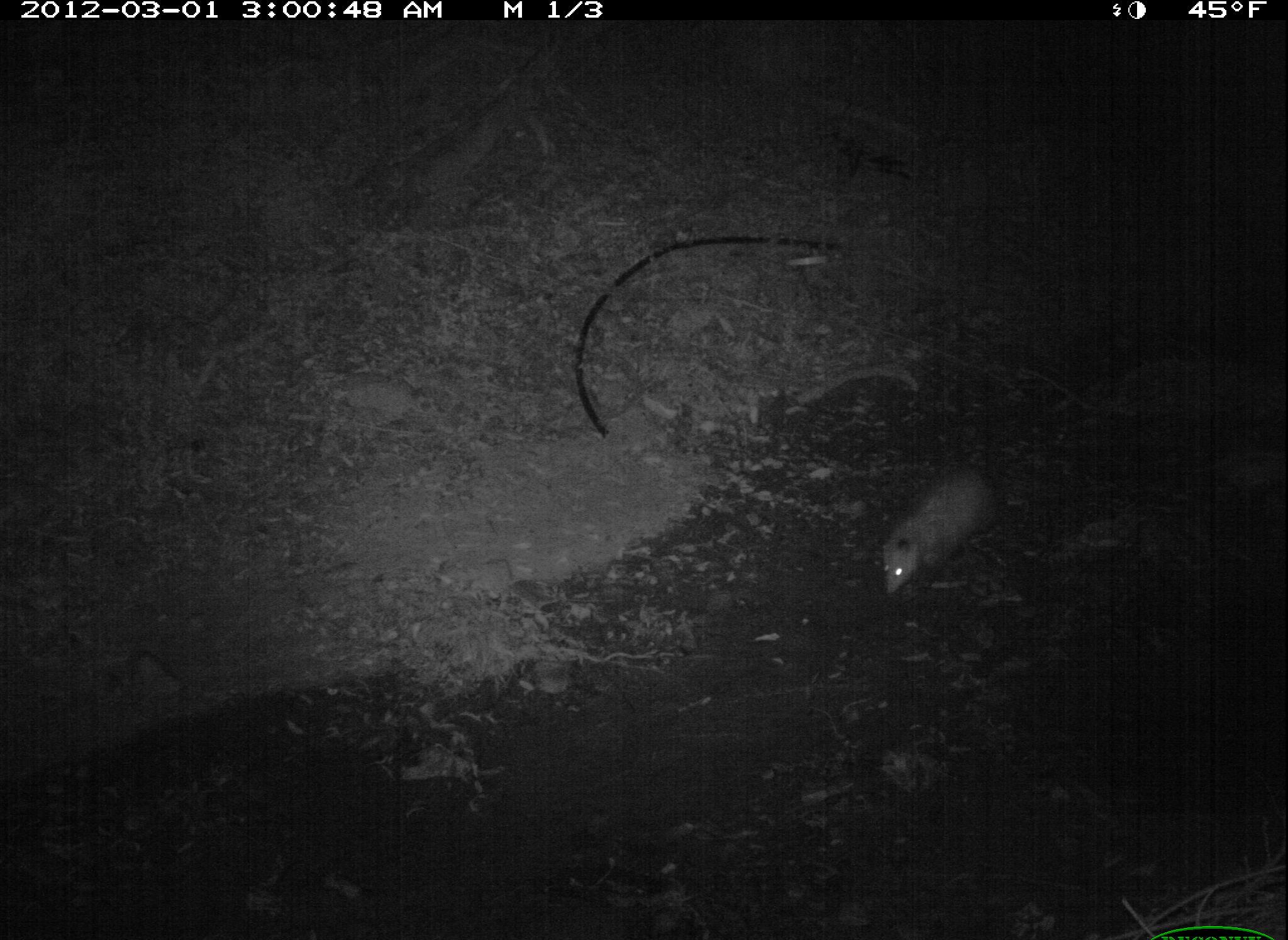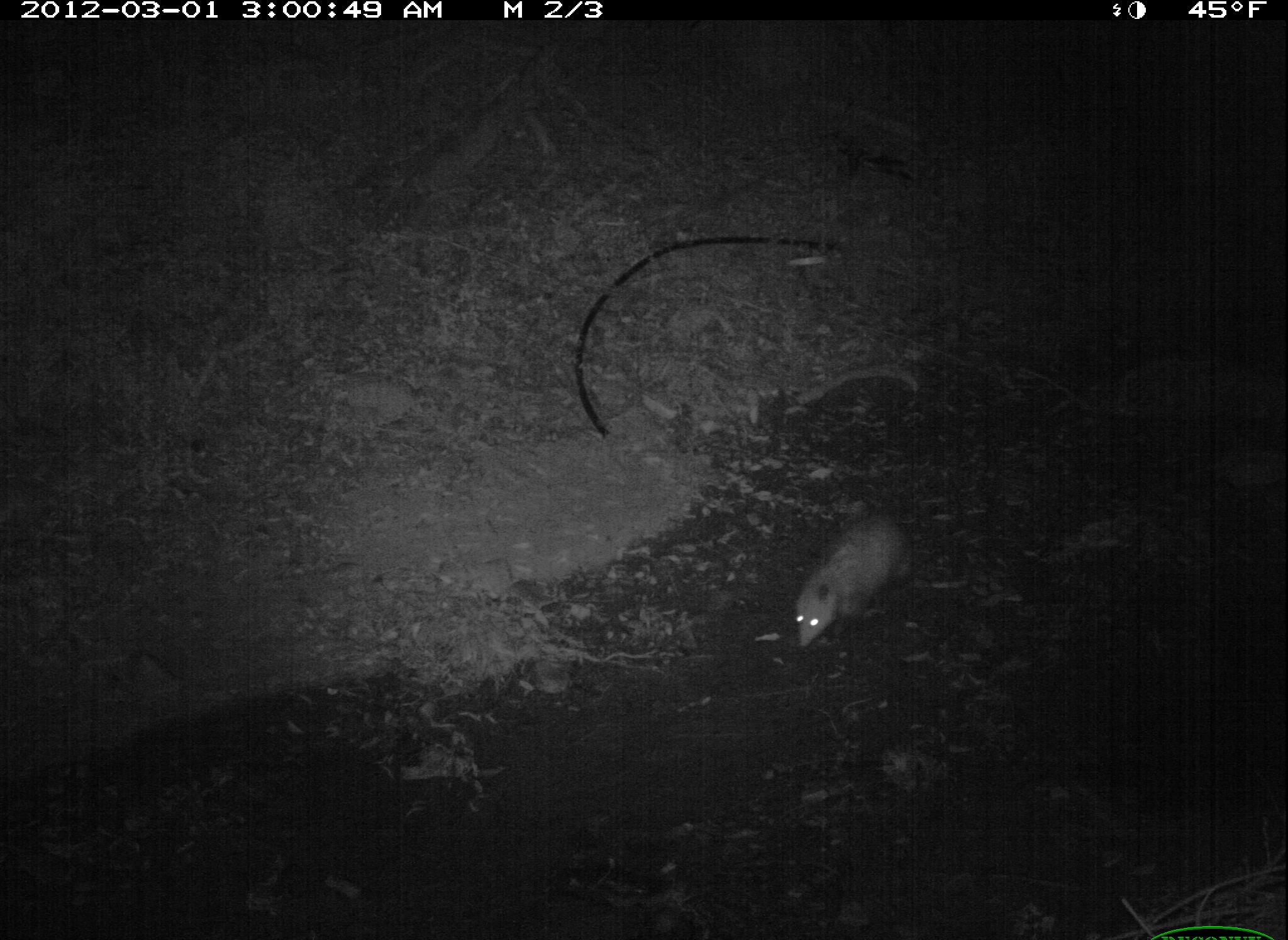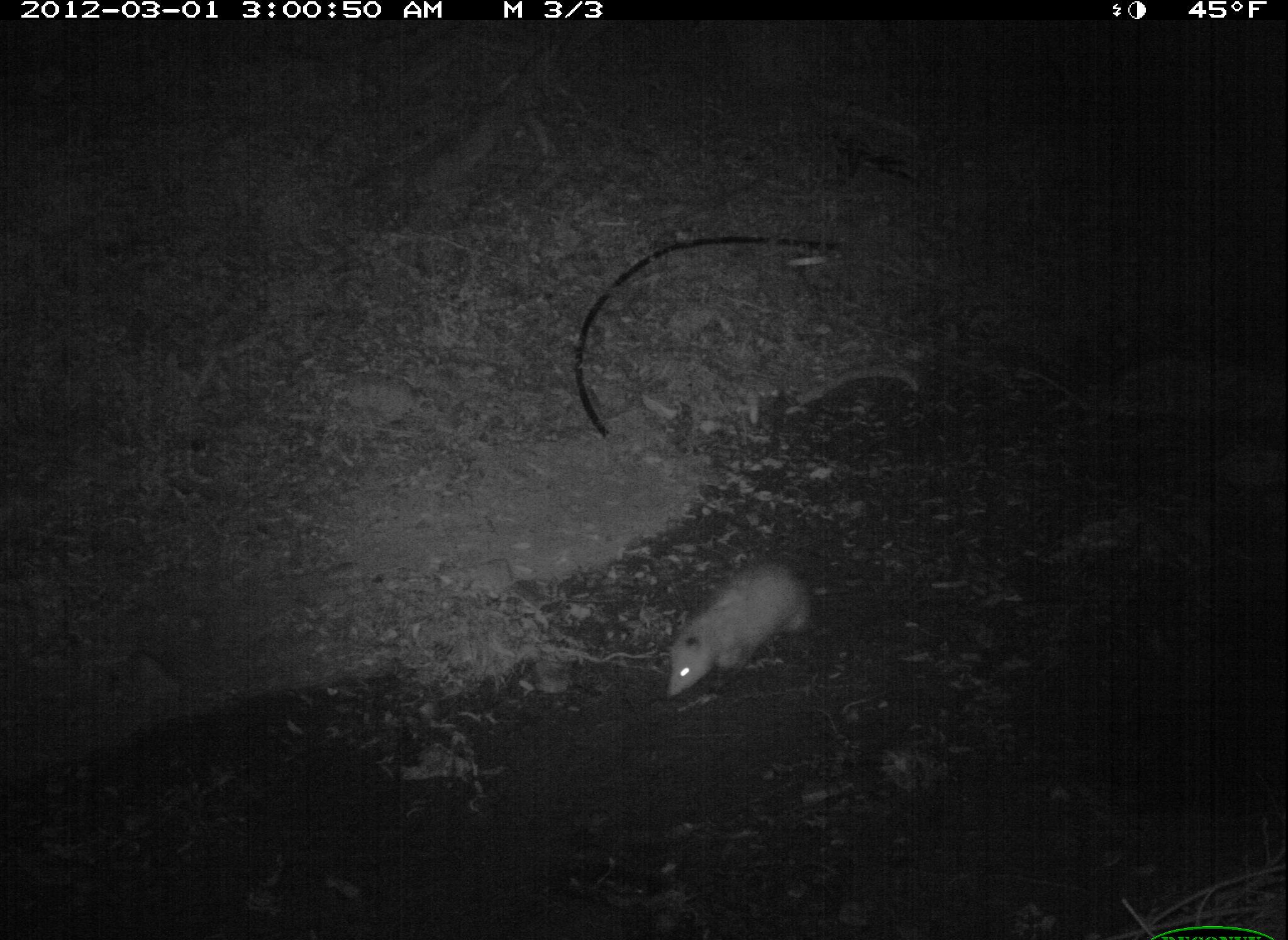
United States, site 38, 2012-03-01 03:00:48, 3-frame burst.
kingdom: Animalia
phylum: Chordata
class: Mammalia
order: Didelphimorphia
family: Didelphidae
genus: Didelphis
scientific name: Didelphis virginiana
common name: virginia opossum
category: opossum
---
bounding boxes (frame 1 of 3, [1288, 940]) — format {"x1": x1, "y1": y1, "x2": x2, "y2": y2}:
opossum: {"x1": 811, "y1": 428, "x2": 1037, "y2": 622}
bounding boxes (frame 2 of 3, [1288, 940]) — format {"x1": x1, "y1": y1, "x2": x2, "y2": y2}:
opossum: {"x1": 784, "y1": 506, "x2": 919, "y2": 660}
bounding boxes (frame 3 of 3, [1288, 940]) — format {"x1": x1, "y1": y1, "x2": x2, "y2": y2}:
opossum: {"x1": 639, "y1": 549, "x2": 850, "y2": 728}